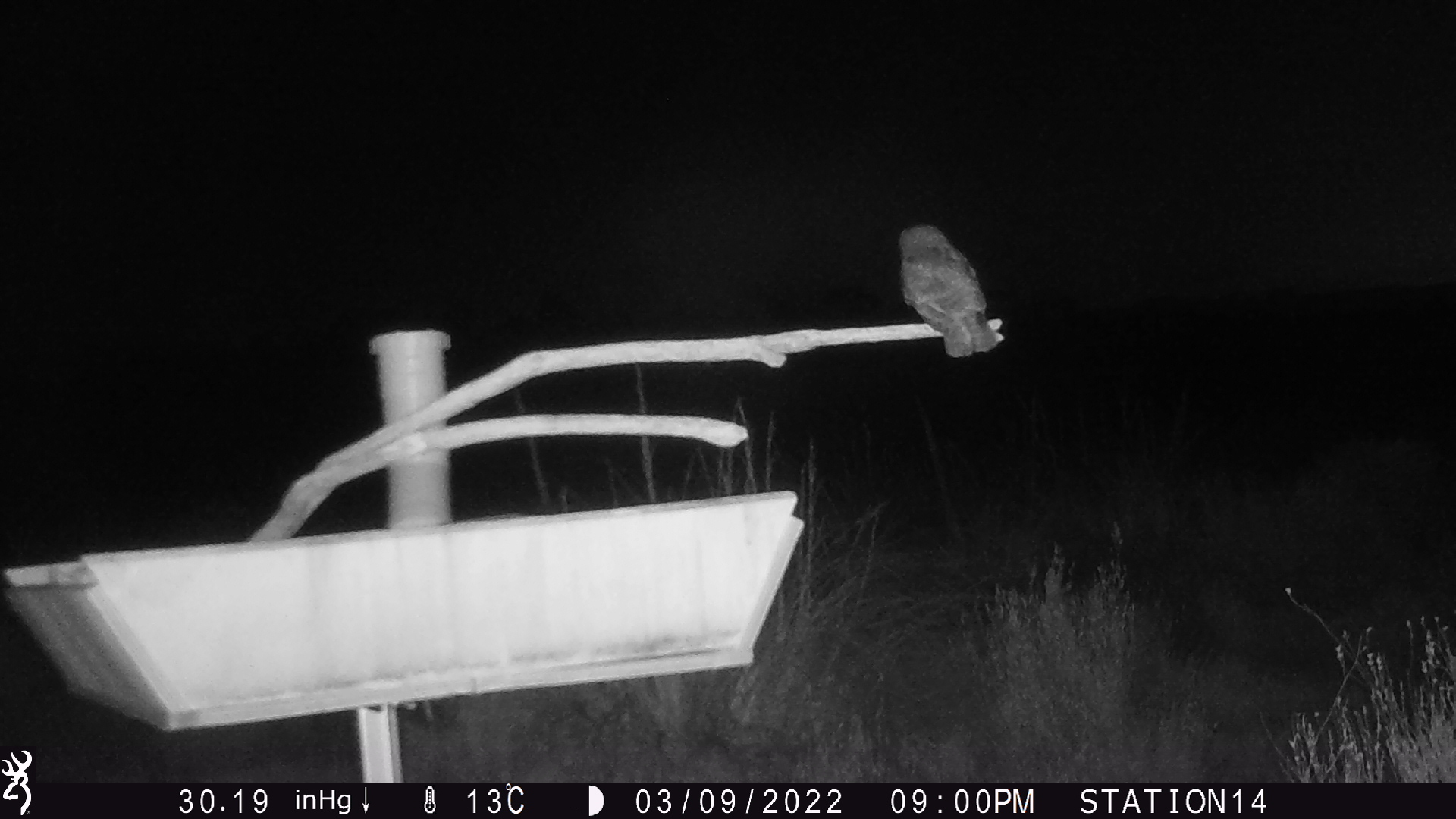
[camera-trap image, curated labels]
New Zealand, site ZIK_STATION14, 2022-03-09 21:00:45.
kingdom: Animalia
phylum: Chordata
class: Aves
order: Strigiformes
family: Strigidae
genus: Ninox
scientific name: Ninox novaeseelandiae novaeseelandiae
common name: morepork